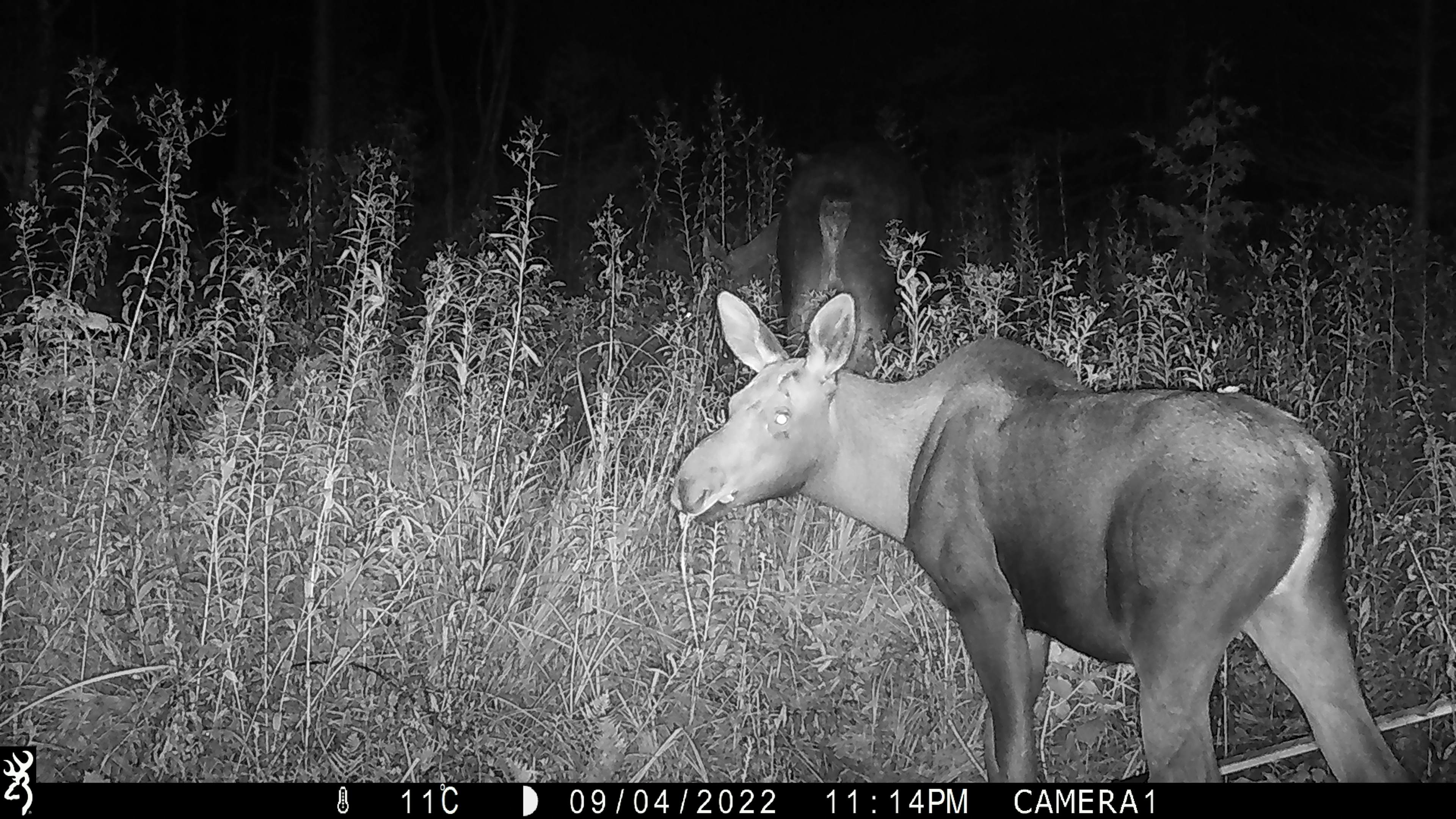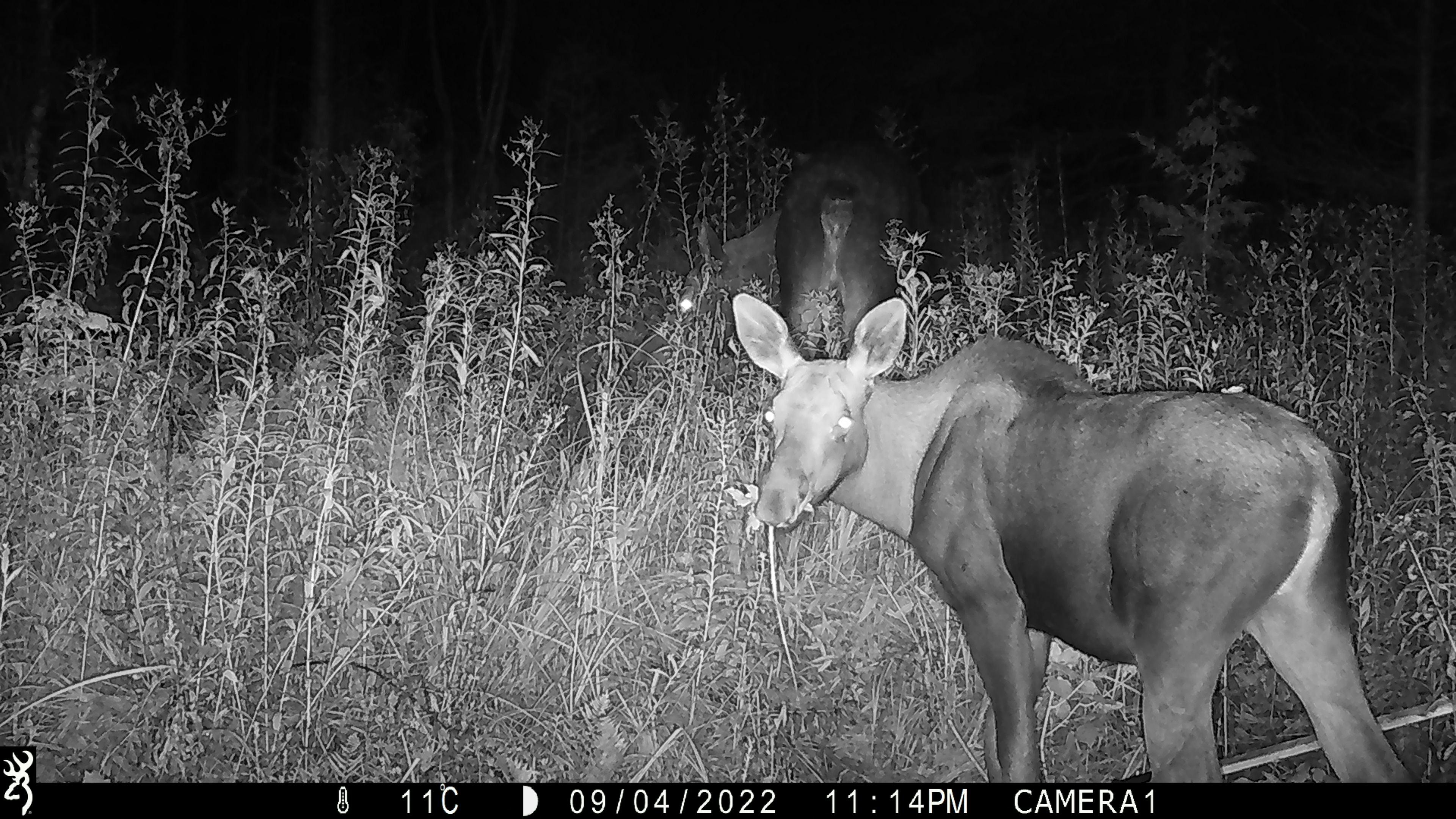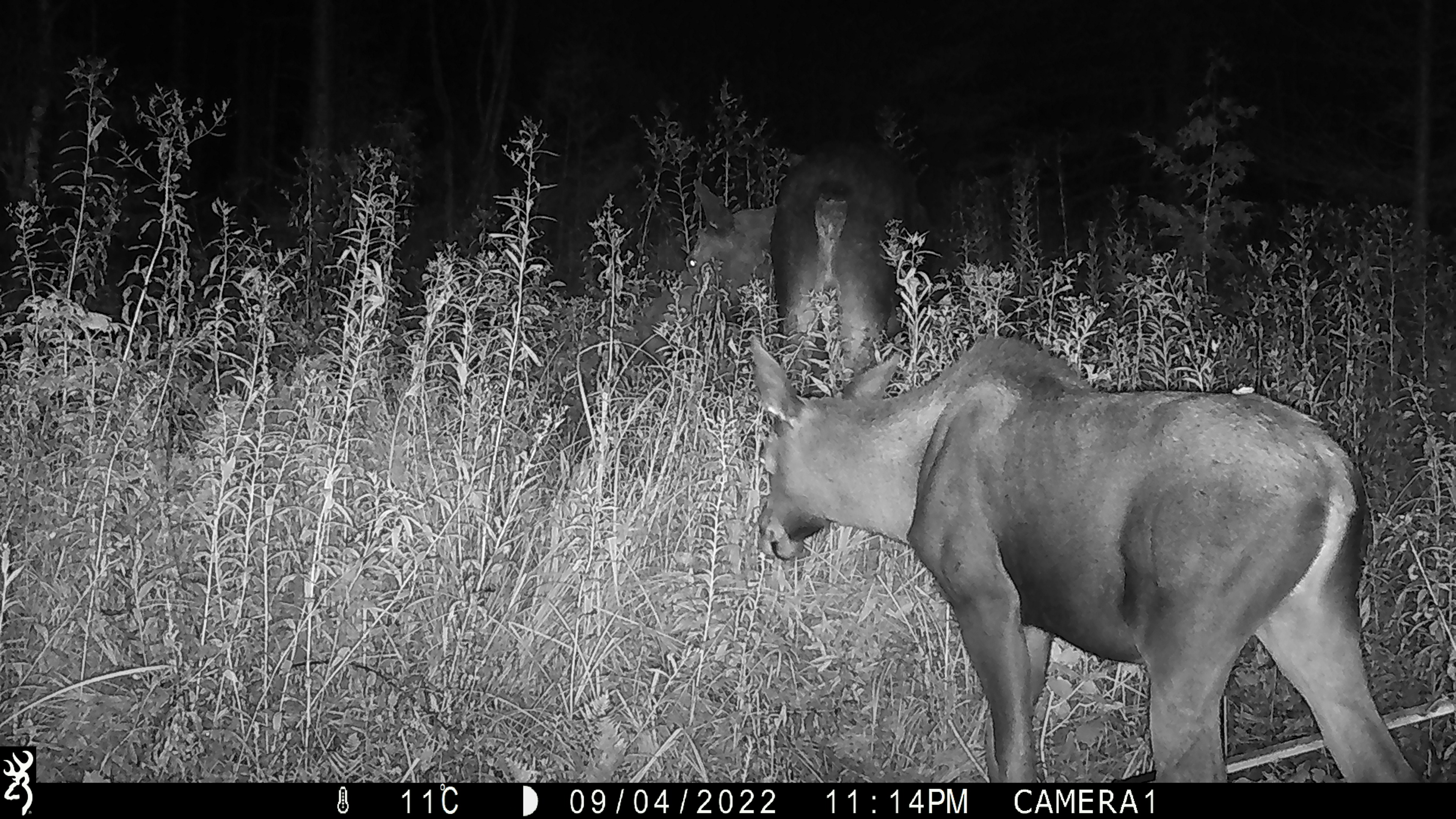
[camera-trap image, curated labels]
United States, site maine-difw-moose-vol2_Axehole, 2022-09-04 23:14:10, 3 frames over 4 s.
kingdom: Animalia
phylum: Chordata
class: Mammalia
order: Artiodactyla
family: Cervidae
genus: Alces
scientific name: Alces alces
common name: moose